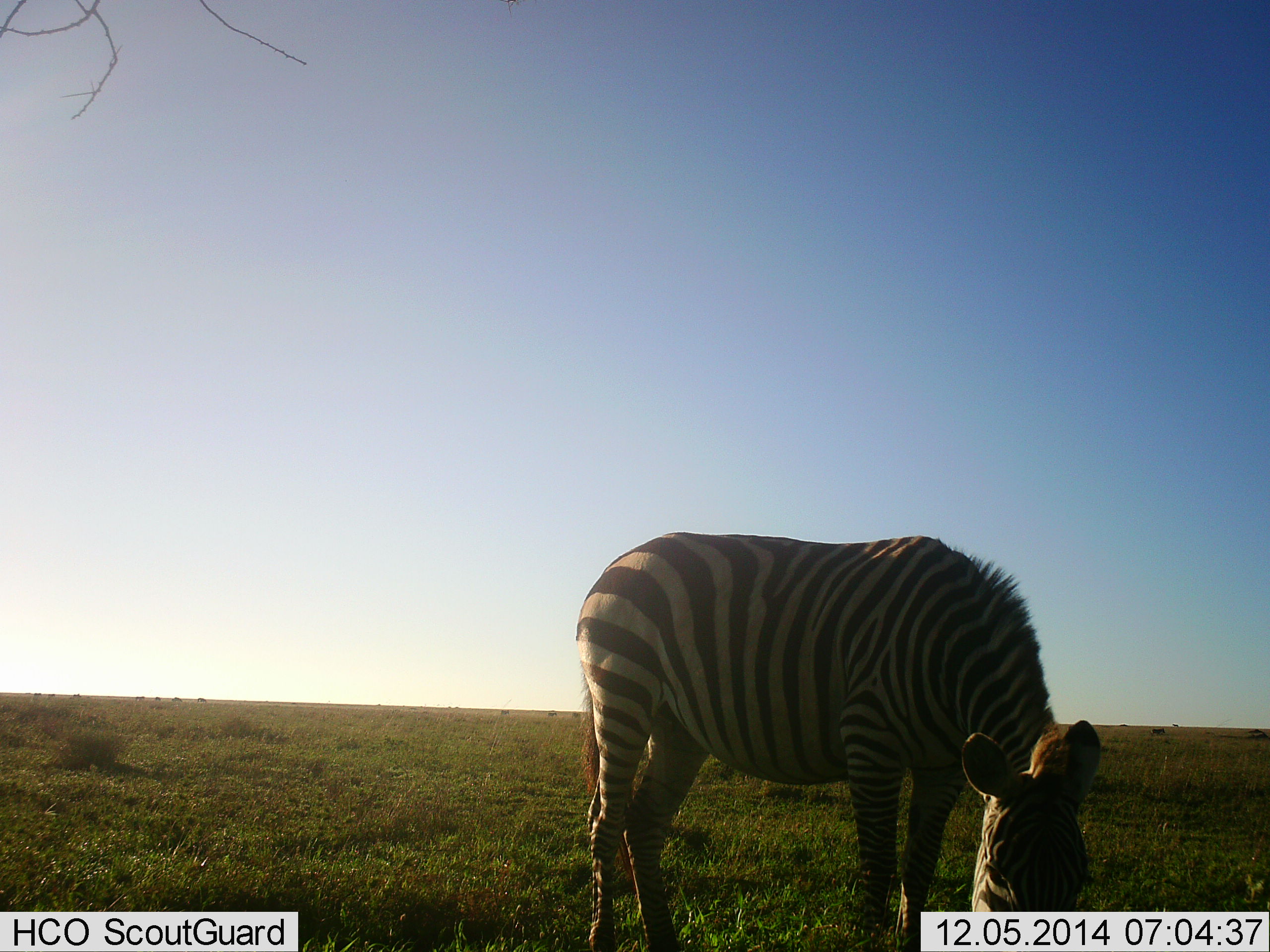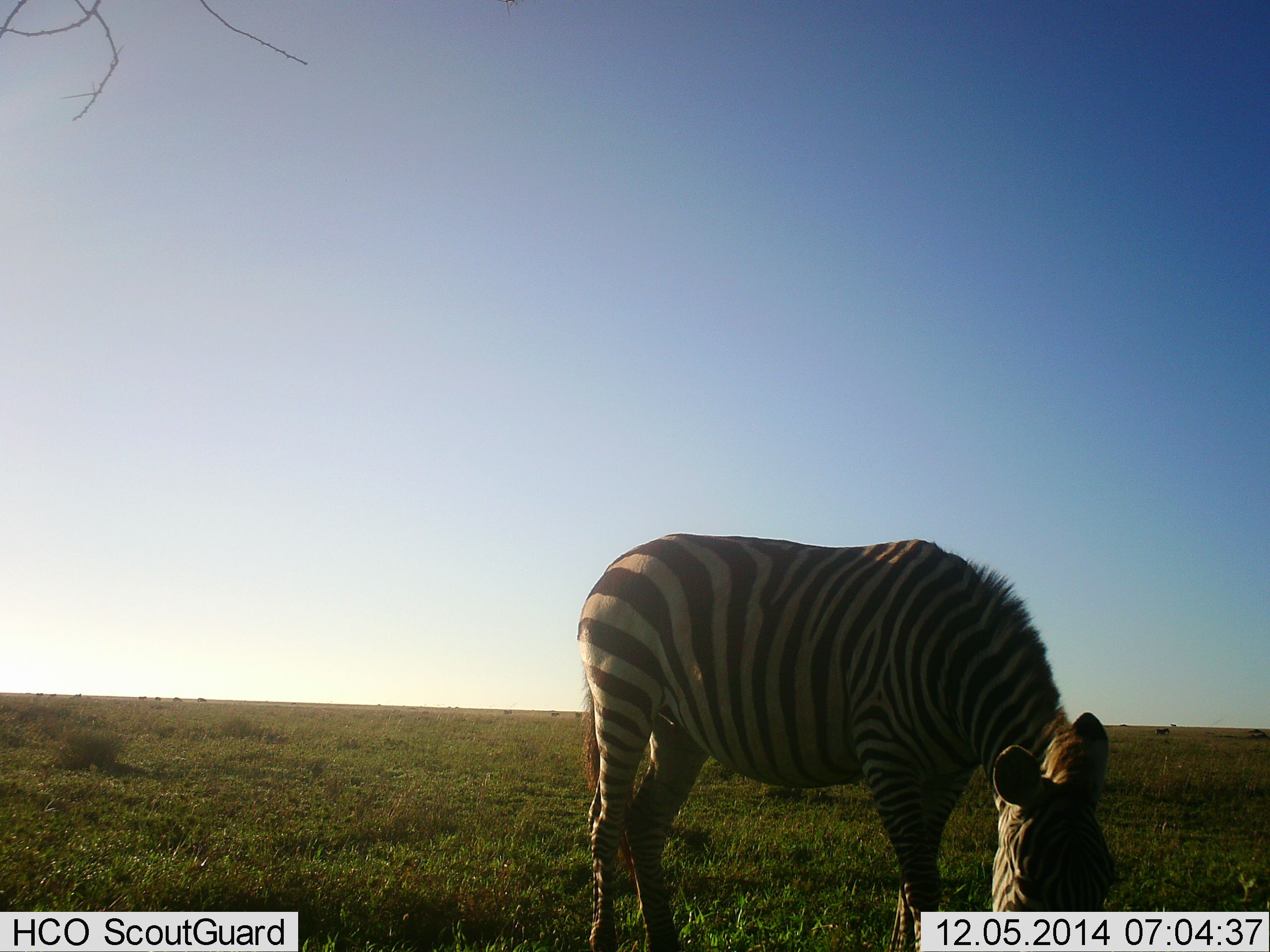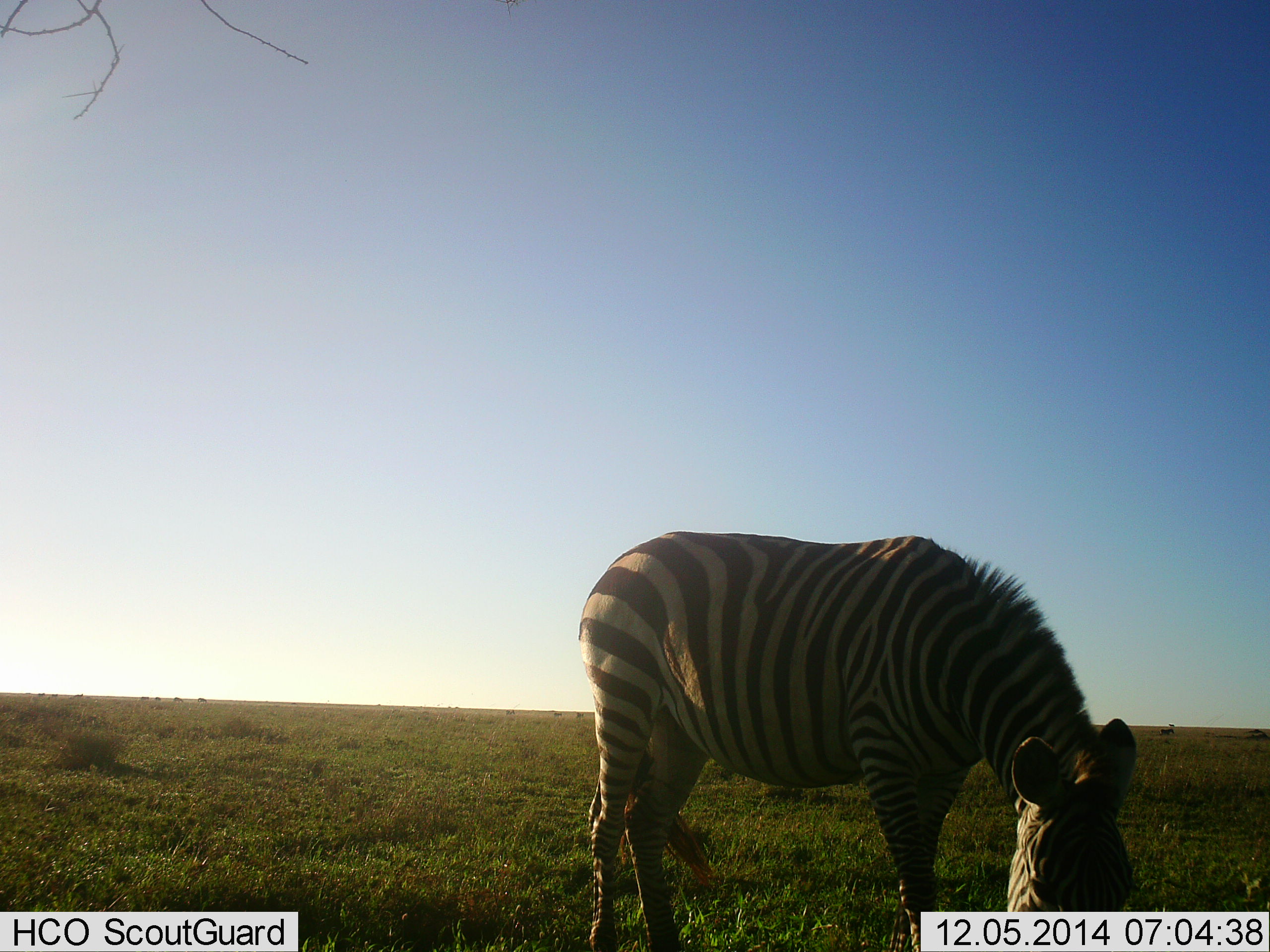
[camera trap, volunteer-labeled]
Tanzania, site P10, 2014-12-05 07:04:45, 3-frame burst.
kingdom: Animalia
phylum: Chordata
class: Mammalia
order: Perissodactyla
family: Equidae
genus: Equus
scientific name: Equus quagga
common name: plains zebra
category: zebra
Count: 1.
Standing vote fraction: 10%.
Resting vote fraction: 0%.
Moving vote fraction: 0%.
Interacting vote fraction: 0%.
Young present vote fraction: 0%.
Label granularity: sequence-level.